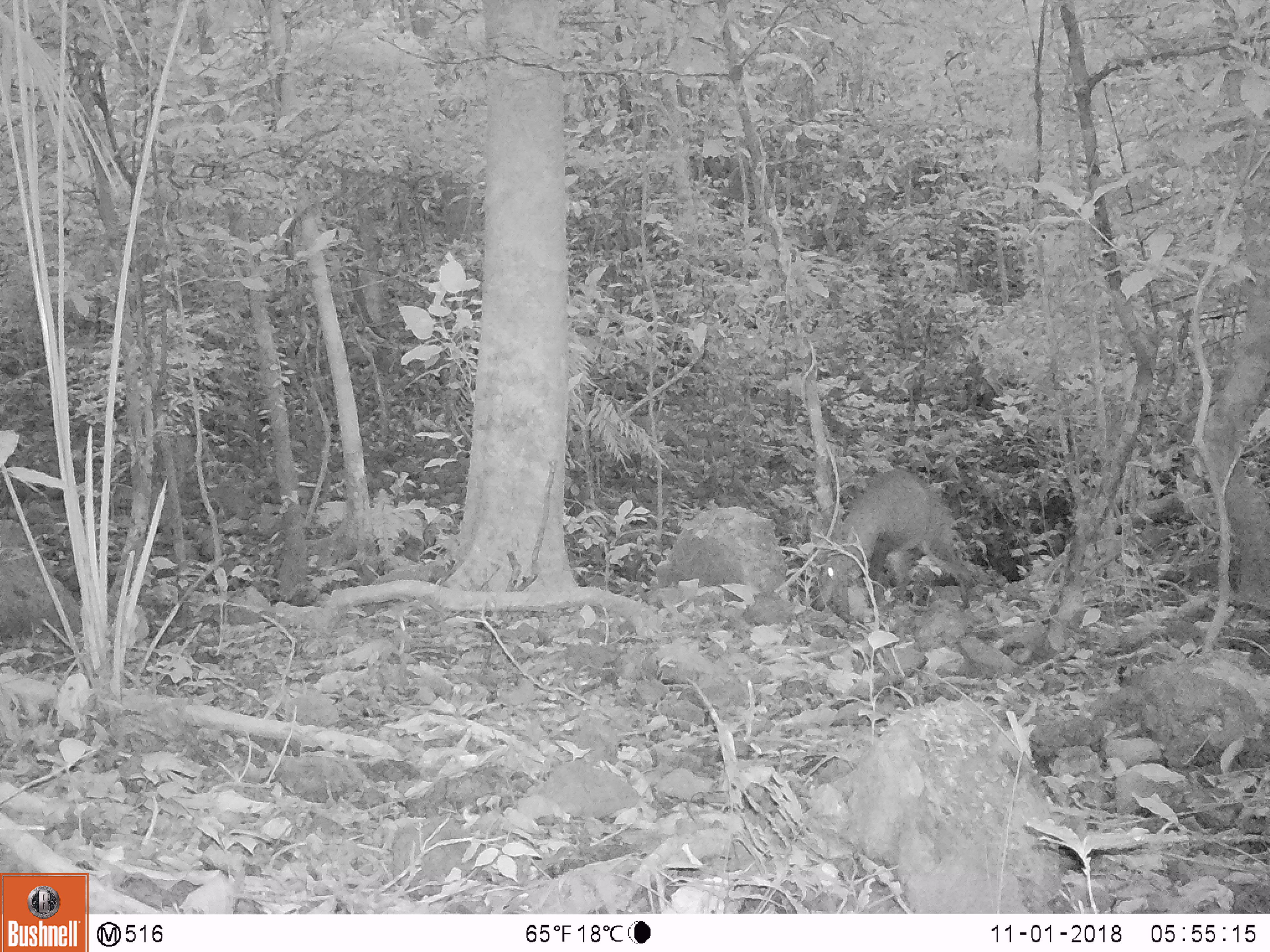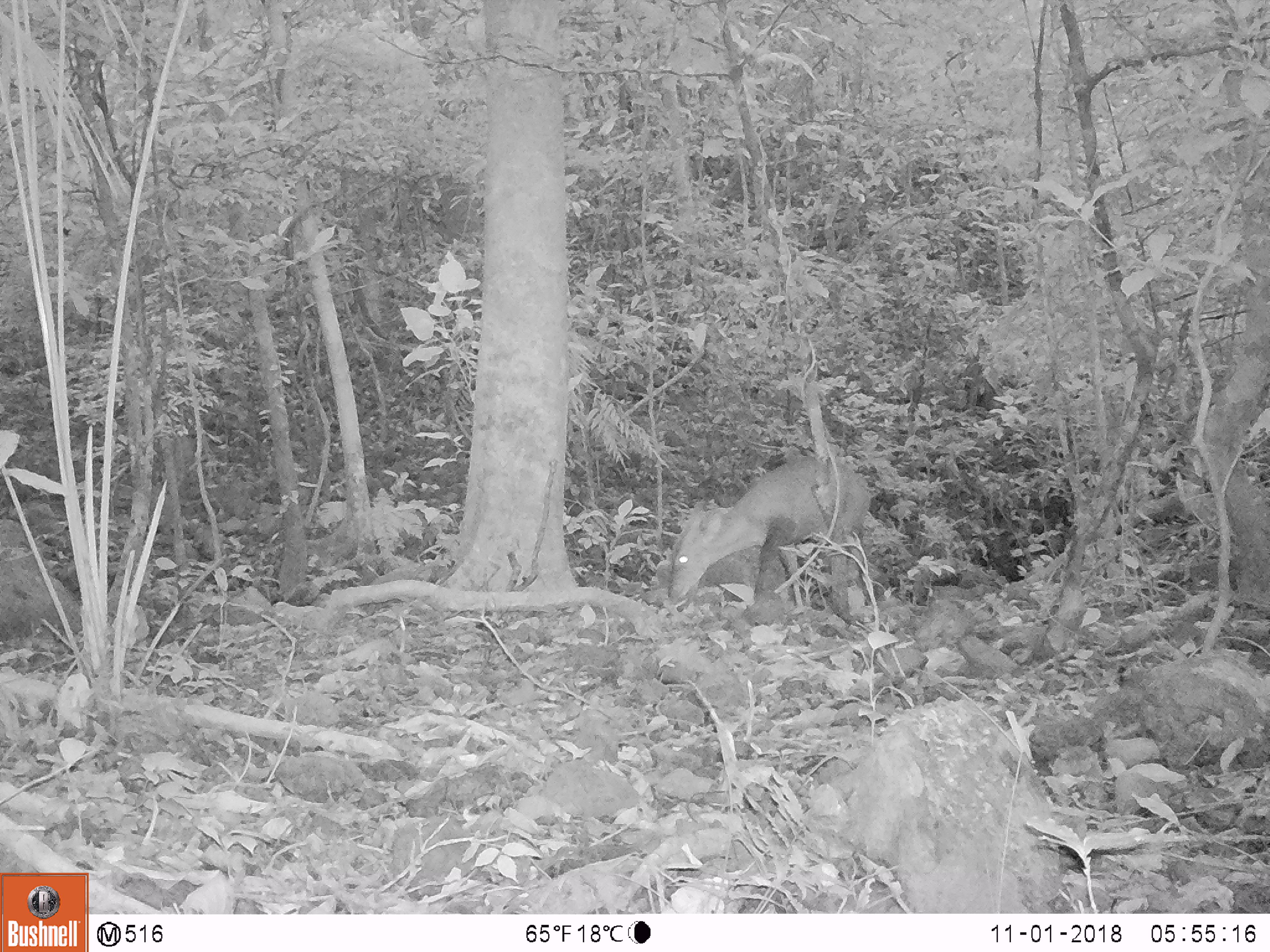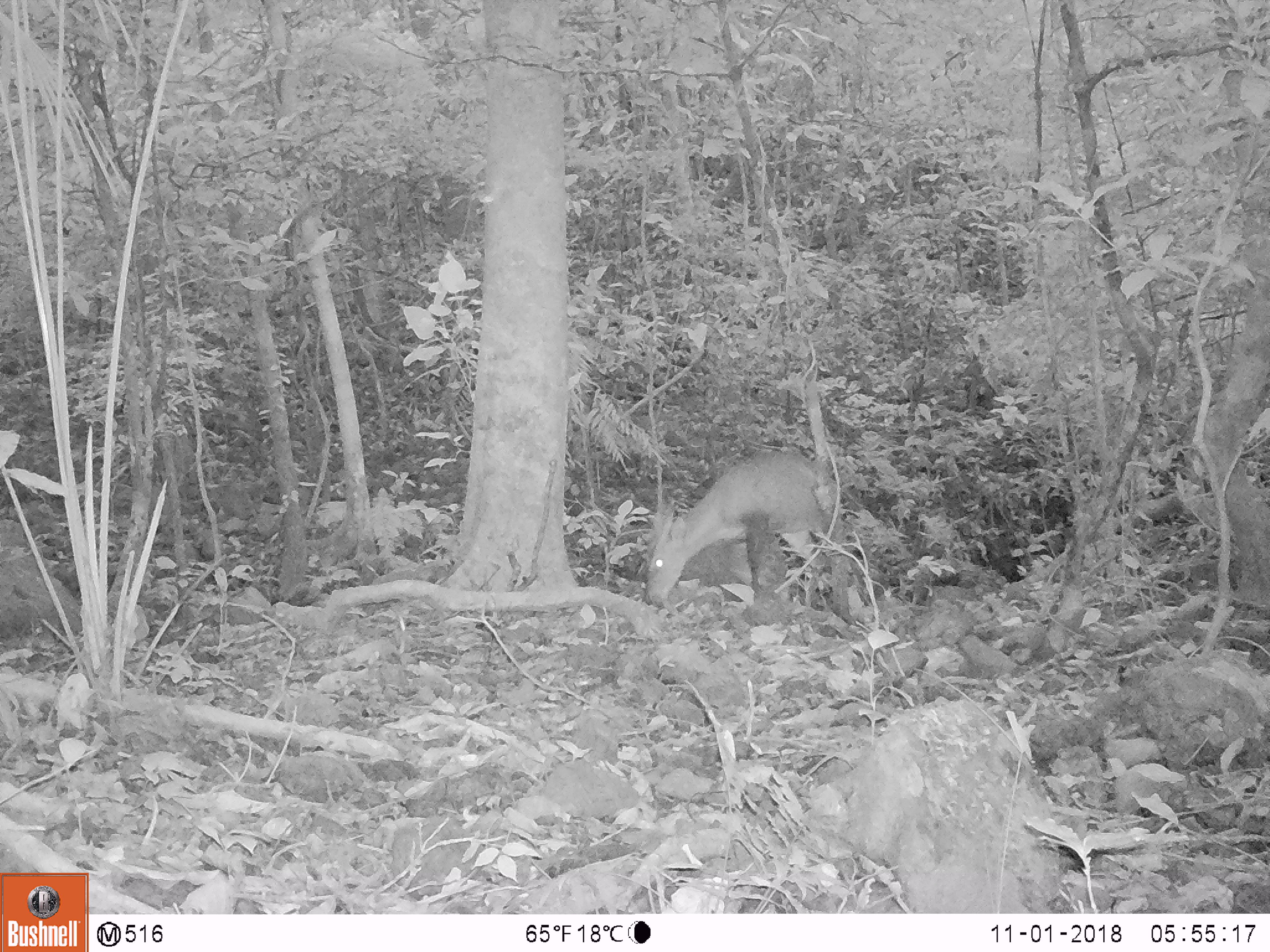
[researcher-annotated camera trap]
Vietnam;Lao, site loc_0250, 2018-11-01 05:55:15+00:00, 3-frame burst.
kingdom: Animalia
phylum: Chordata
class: Mammalia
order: Artiodactyla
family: Cervidae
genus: Muntiacus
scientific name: Muntiacus vuquangensis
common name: large-antlered muntjac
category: large antlered muntjac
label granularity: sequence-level